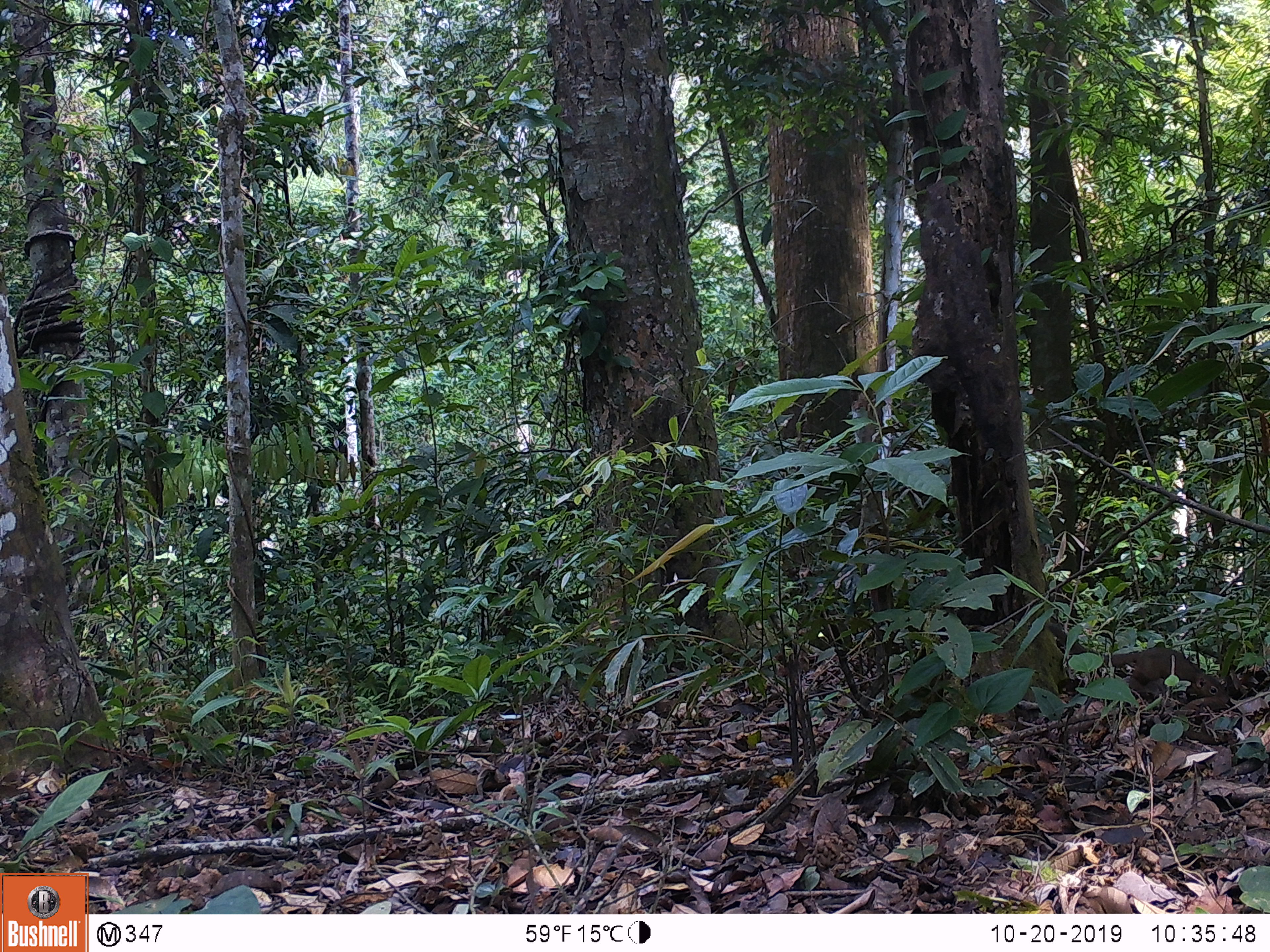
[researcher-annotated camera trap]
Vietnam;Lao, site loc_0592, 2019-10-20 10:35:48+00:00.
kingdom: Animalia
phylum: Chordata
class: Mammalia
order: Scandentia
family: Tupaiidae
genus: Tupaia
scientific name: Tupaia belangeri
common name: northern treeshrew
Northern treeshrew (Tupaia belangeri). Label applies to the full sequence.